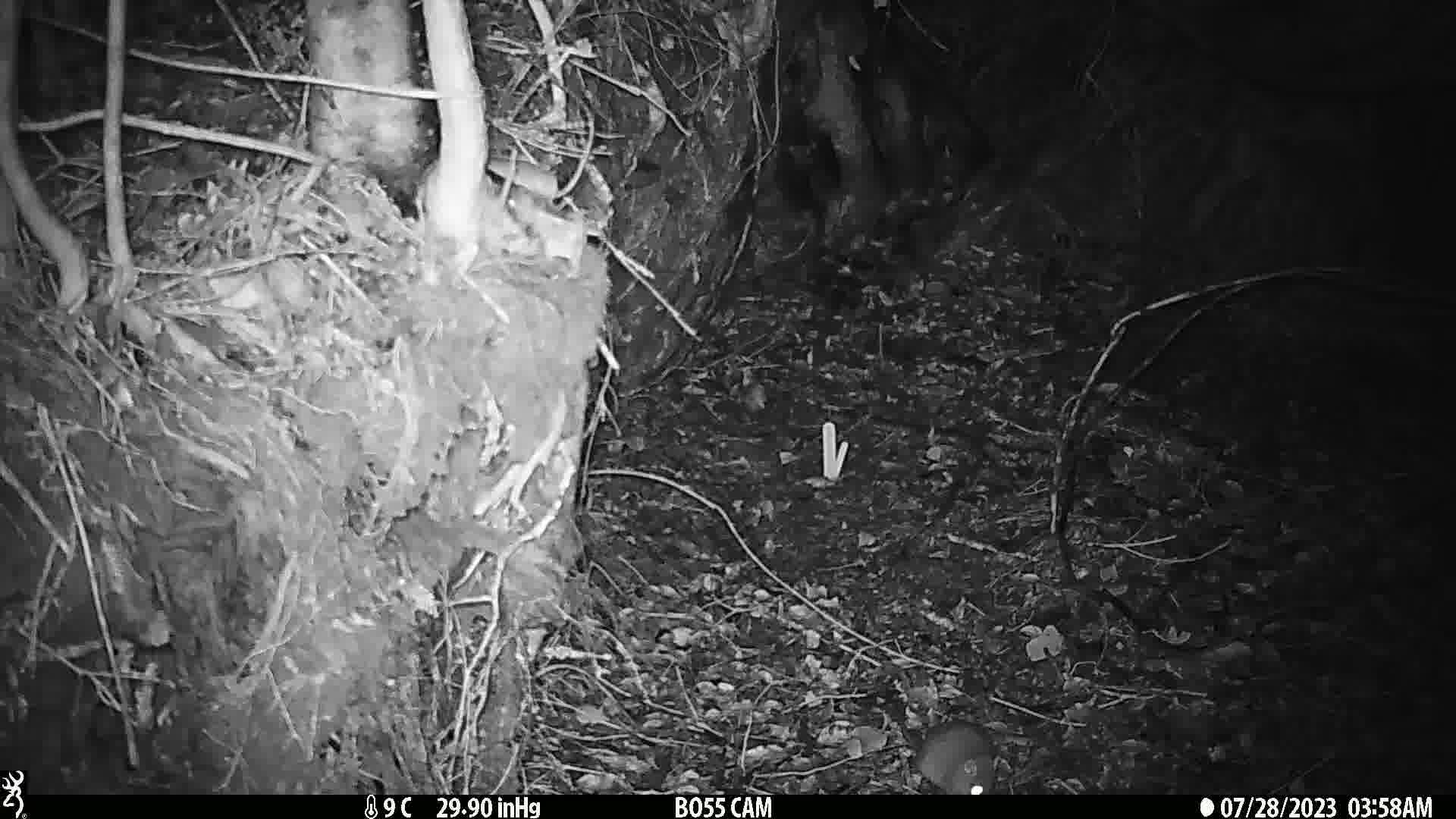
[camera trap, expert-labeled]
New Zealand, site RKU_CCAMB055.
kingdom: Animalia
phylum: Chordata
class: Mammalia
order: Rodentia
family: Muridae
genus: Rattus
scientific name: Rattus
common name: rat